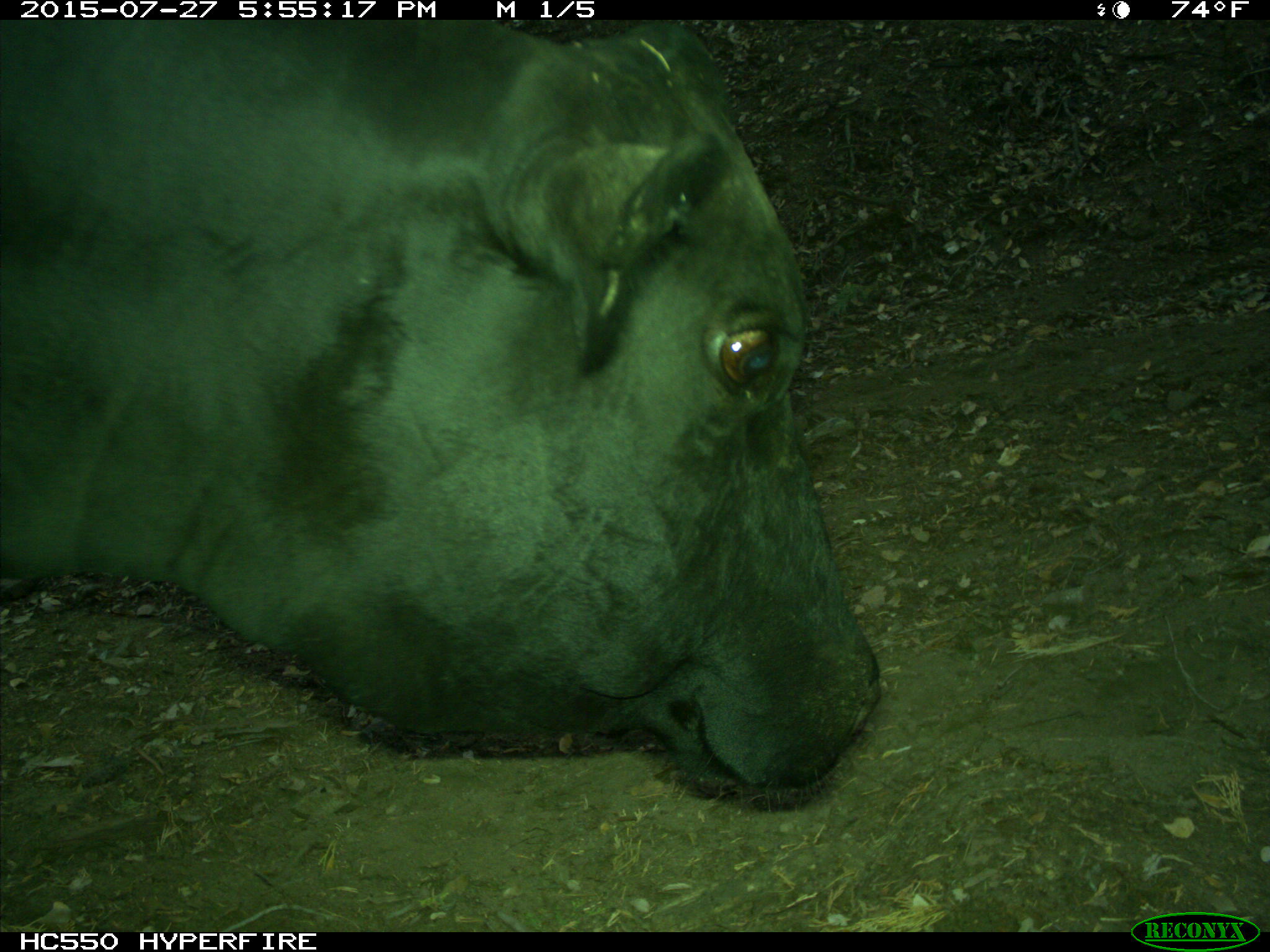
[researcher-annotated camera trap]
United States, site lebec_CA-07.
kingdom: Animalia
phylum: Chordata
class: Mammalia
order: Artiodactyla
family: Bovidae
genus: Bos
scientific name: Bos taurus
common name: domestic cow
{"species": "Bos taurus (domestic cow)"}